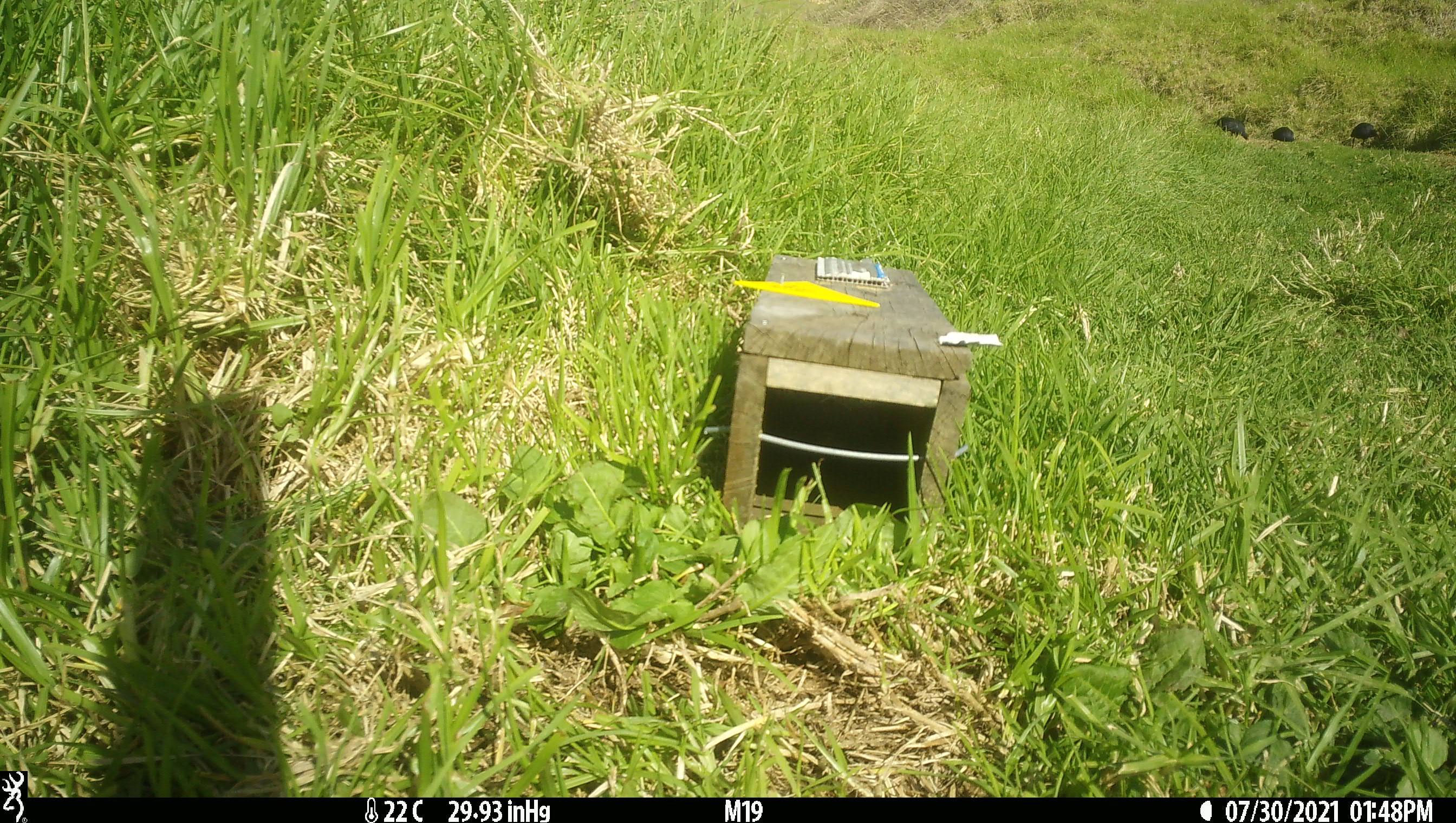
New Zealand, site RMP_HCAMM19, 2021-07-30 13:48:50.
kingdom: Animalia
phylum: Chordata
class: Aves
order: Gruiformes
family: Rallidae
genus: Porphyrio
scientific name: Porphyrio melanotus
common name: australasian swamphen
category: pukeko